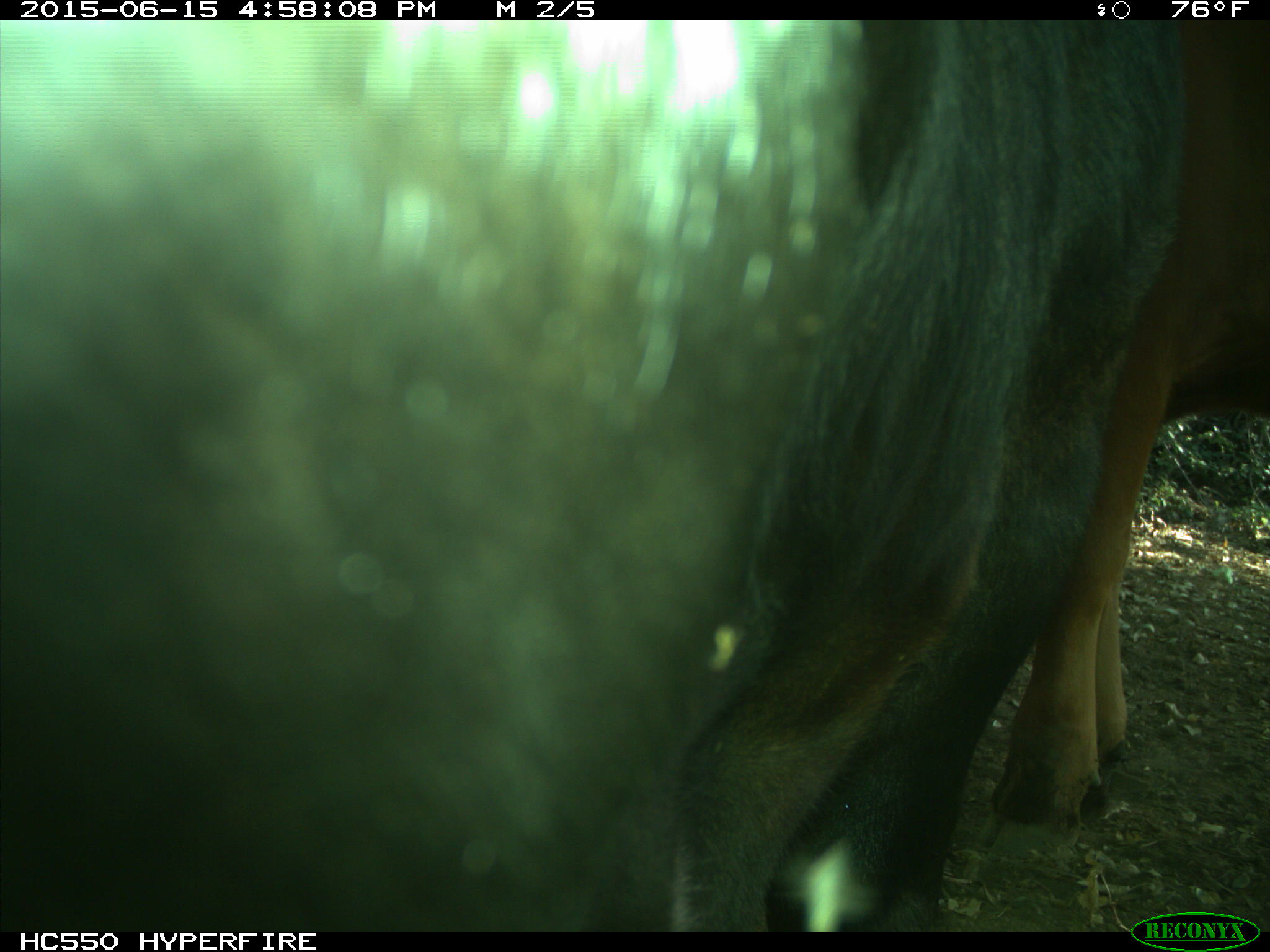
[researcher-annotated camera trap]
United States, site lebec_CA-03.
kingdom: Animalia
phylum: Chordata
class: Mammalia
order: Artiodactyla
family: Bovidae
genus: Bos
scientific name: Bos taurus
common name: domestic cow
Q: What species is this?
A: Bos taurus (domestic cow).